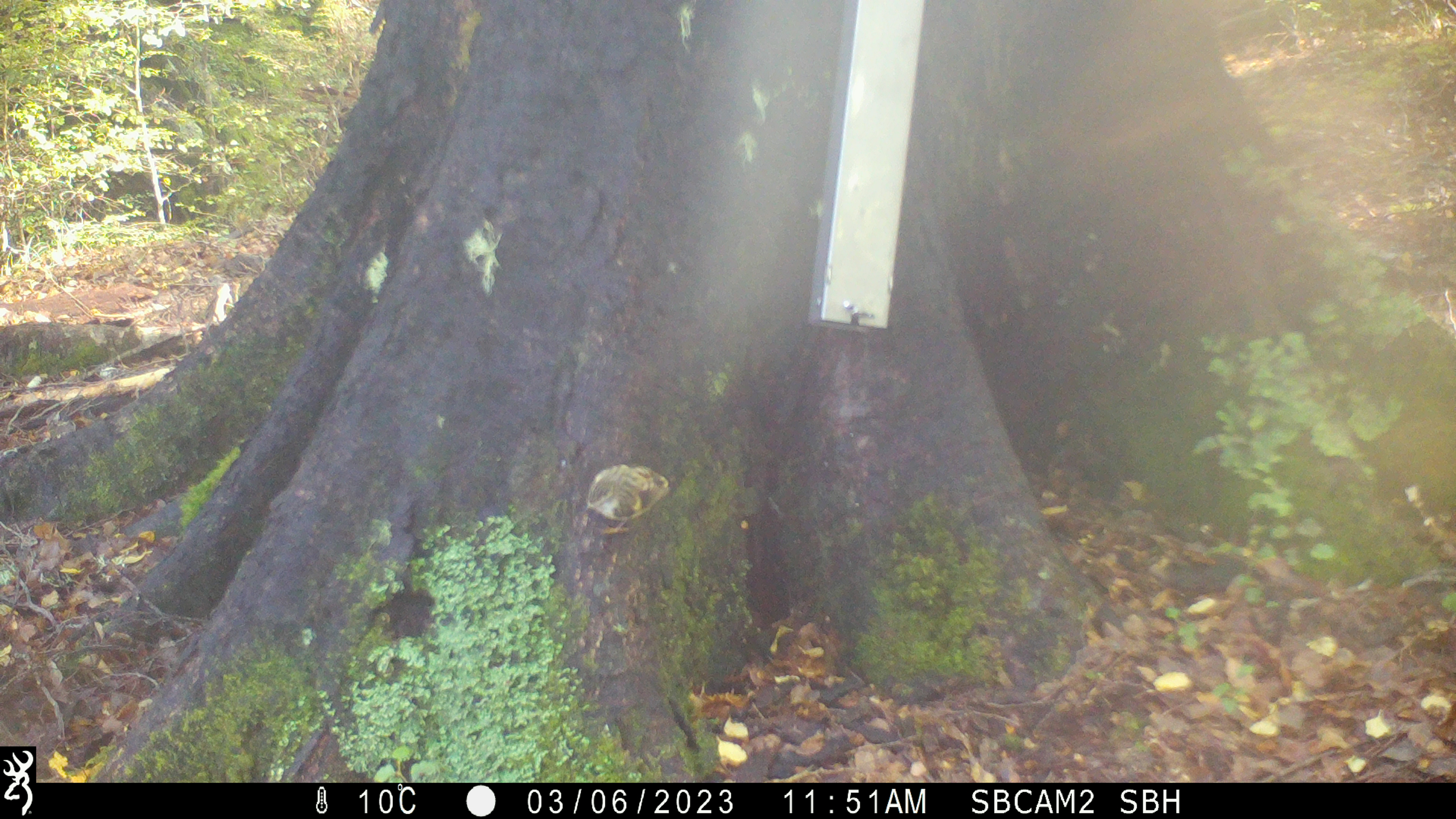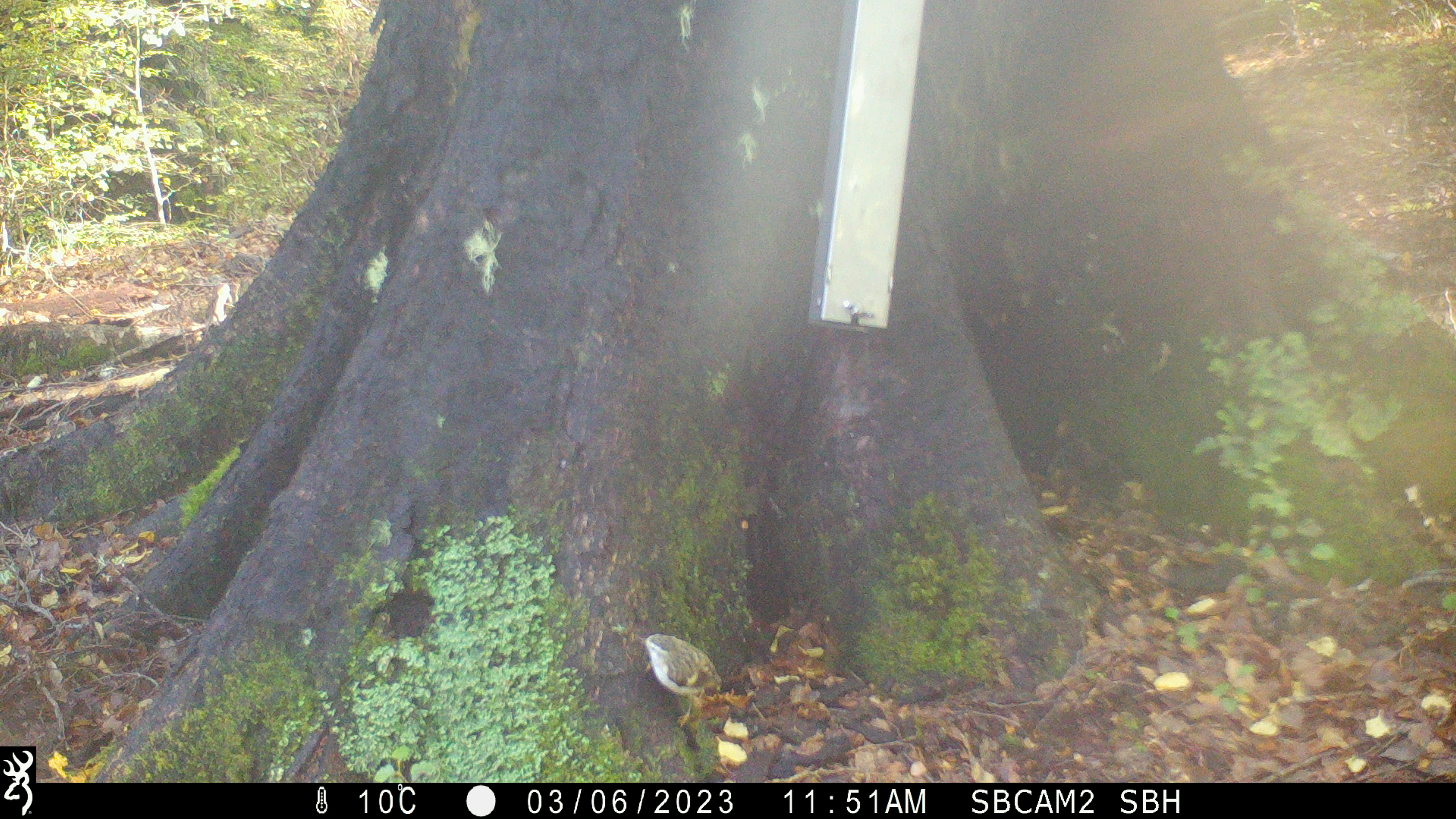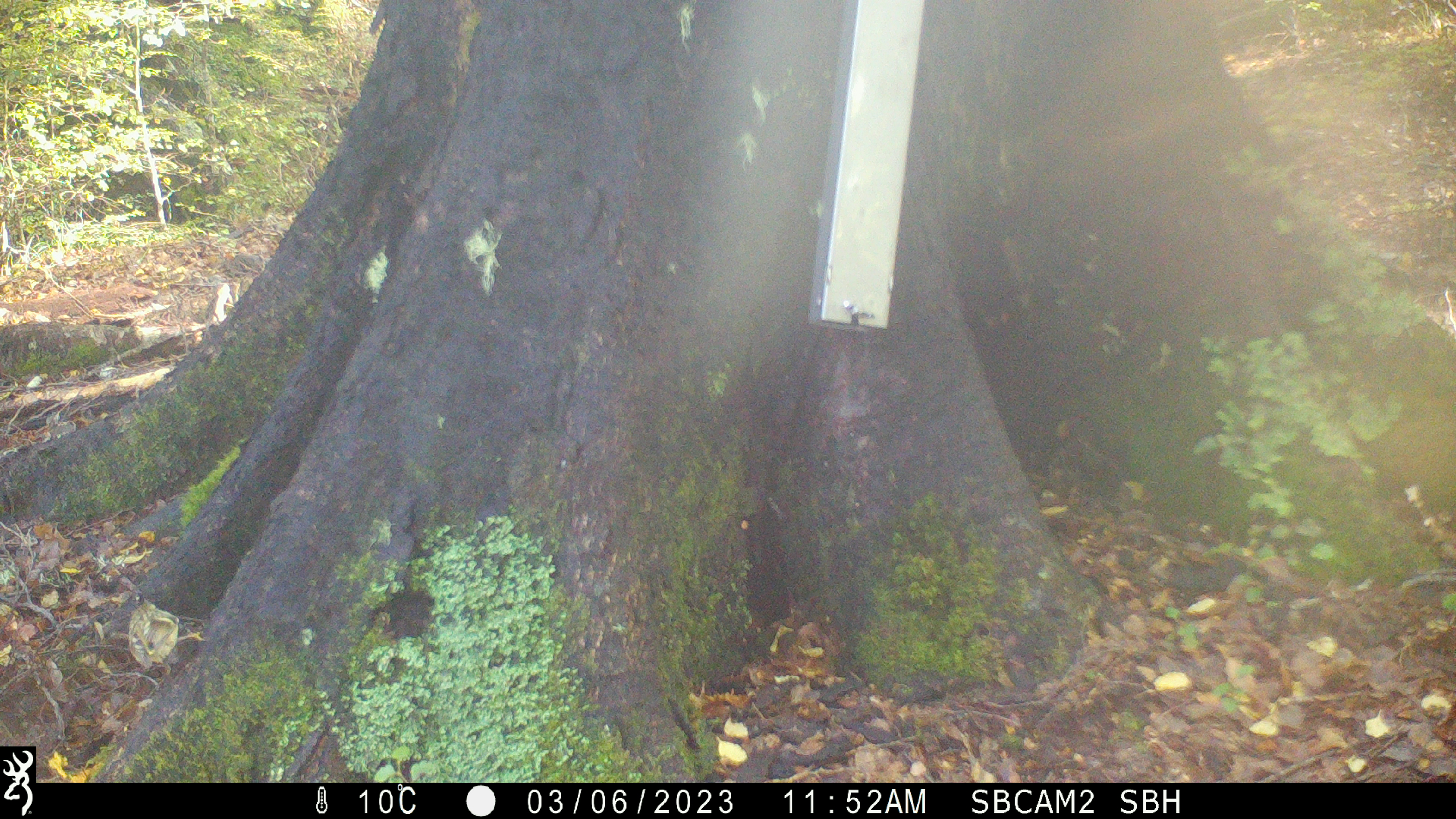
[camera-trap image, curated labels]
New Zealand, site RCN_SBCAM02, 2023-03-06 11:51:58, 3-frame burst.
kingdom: Animalia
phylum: Chordata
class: Aves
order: Passeriformes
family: Acanthisittidae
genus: Acanthisitta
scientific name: Acanthisitta chloris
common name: rifleman